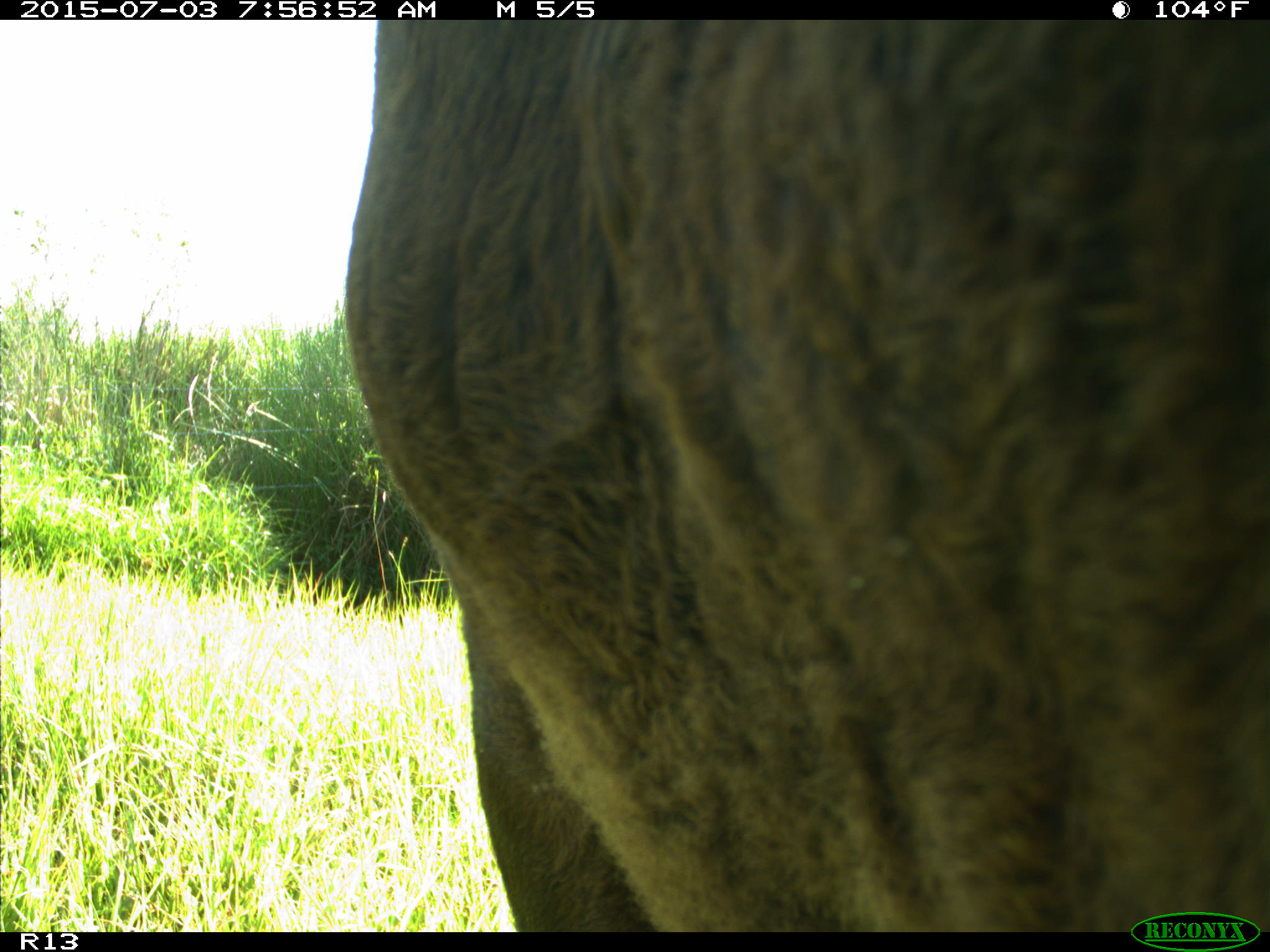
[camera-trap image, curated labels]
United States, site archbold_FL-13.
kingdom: Animalia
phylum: Chordata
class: Mammalia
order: Artiodactyla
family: Bovidae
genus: Bos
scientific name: Bos taurus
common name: domestic cow